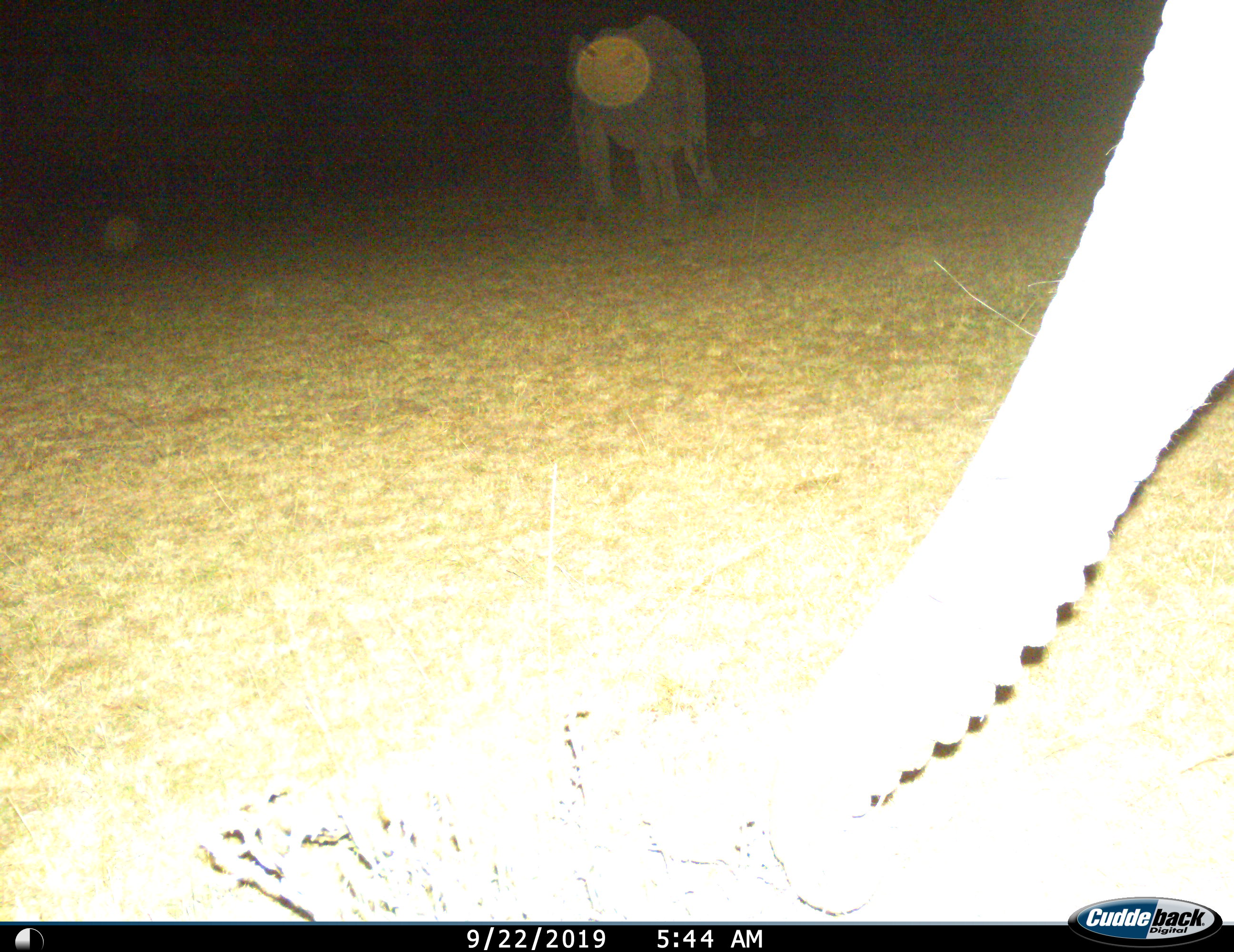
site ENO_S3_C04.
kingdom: Animalia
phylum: Chordata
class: Mammalia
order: Proboscidea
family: Elephantidae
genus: Loxodonta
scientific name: Loxodonta africana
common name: african bush elephant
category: elephant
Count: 2.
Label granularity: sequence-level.